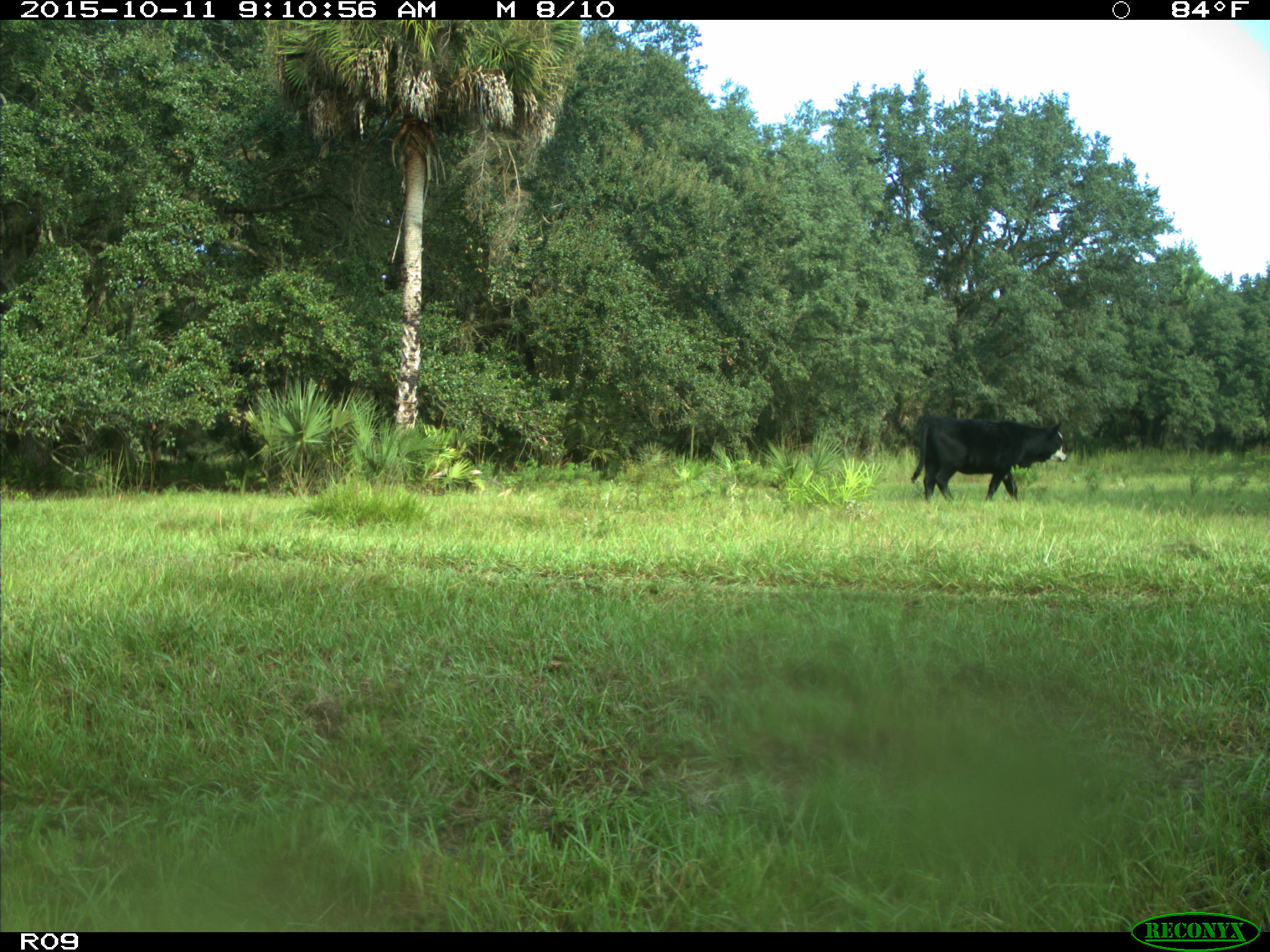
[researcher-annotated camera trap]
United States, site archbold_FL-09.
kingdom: Animalia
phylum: Chordata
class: Mammalia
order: Artiodactyla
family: Bovidae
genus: Bos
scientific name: Bos taurus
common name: domestic cow